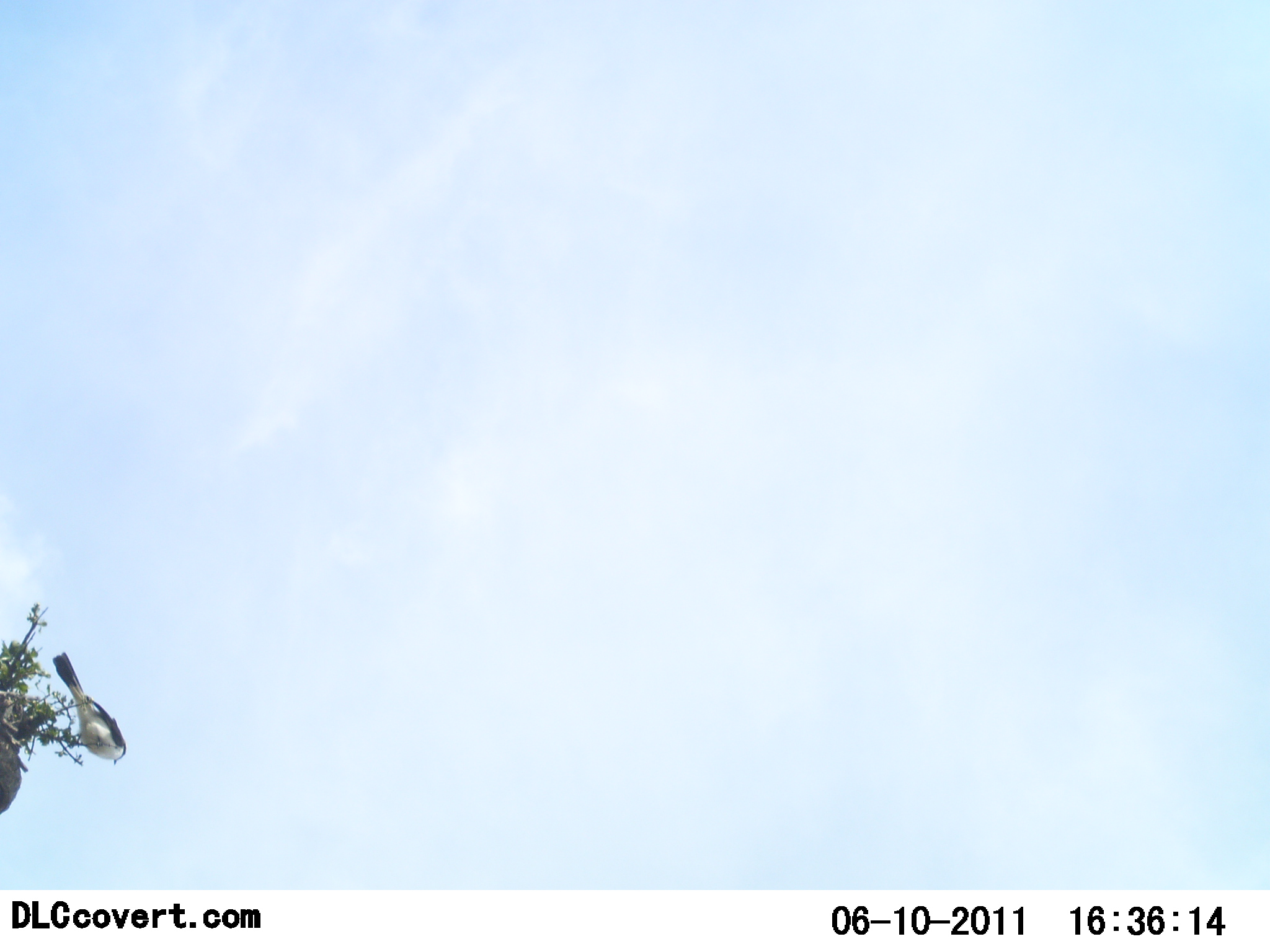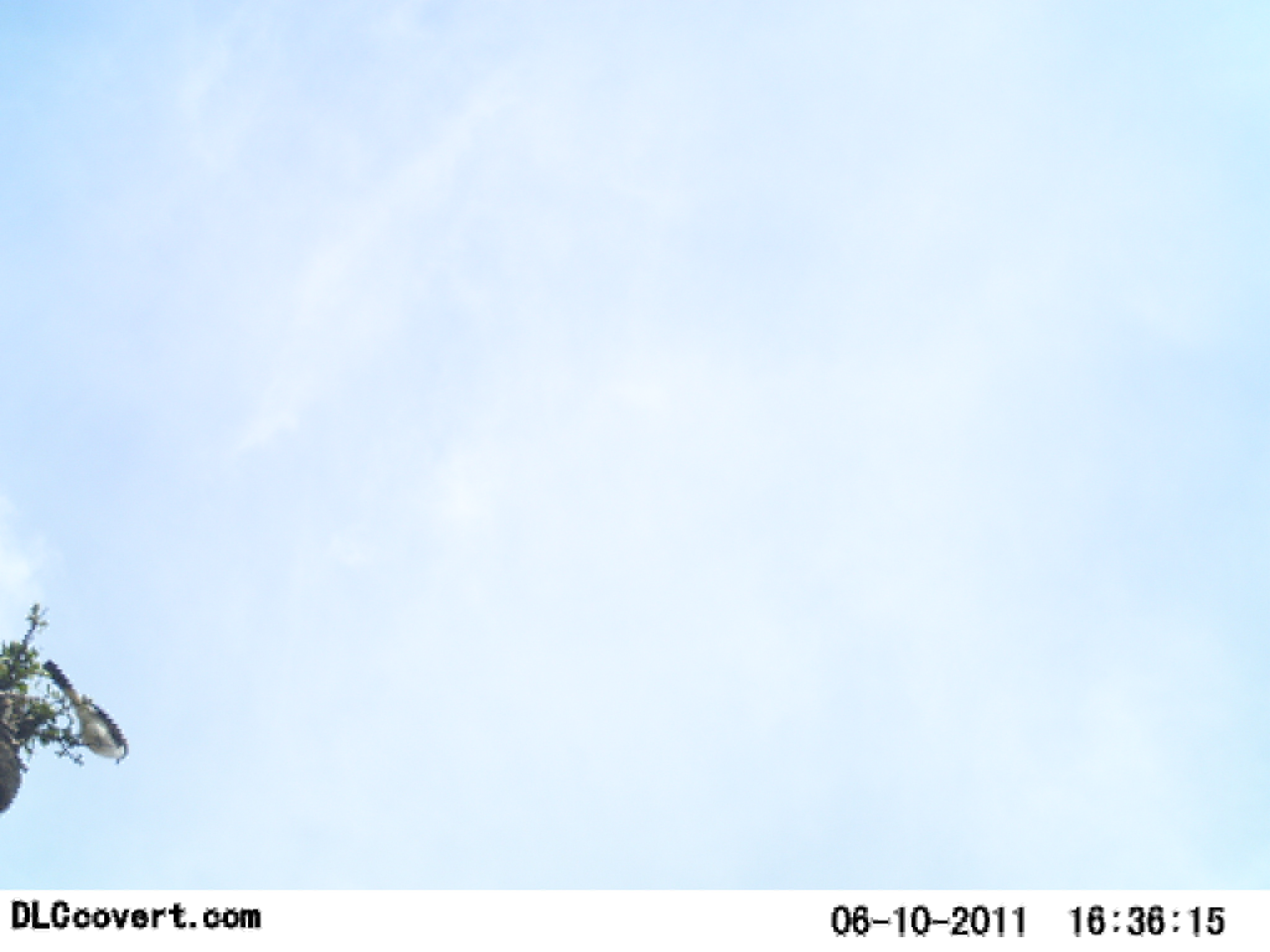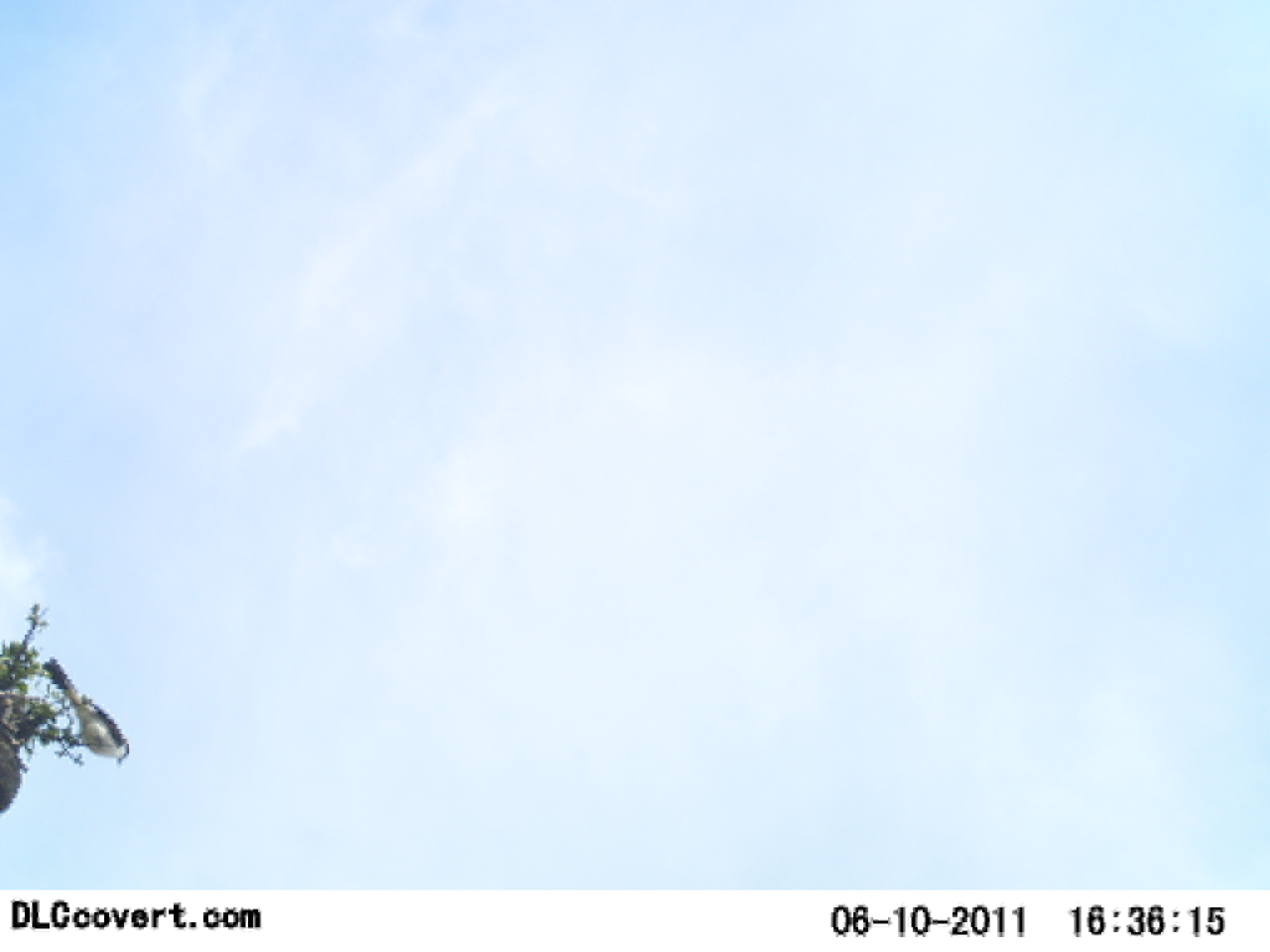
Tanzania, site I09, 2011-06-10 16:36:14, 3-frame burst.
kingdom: Animalia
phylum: Chordata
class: Aves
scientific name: Aves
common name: bird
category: otherbird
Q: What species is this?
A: Otherbird (bird) (Aves).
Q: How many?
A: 1.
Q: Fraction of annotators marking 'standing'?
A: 43%.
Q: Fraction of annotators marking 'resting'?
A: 57%.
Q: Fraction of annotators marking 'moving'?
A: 0%.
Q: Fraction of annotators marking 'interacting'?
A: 0%.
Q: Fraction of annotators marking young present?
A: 0%.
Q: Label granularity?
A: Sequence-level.